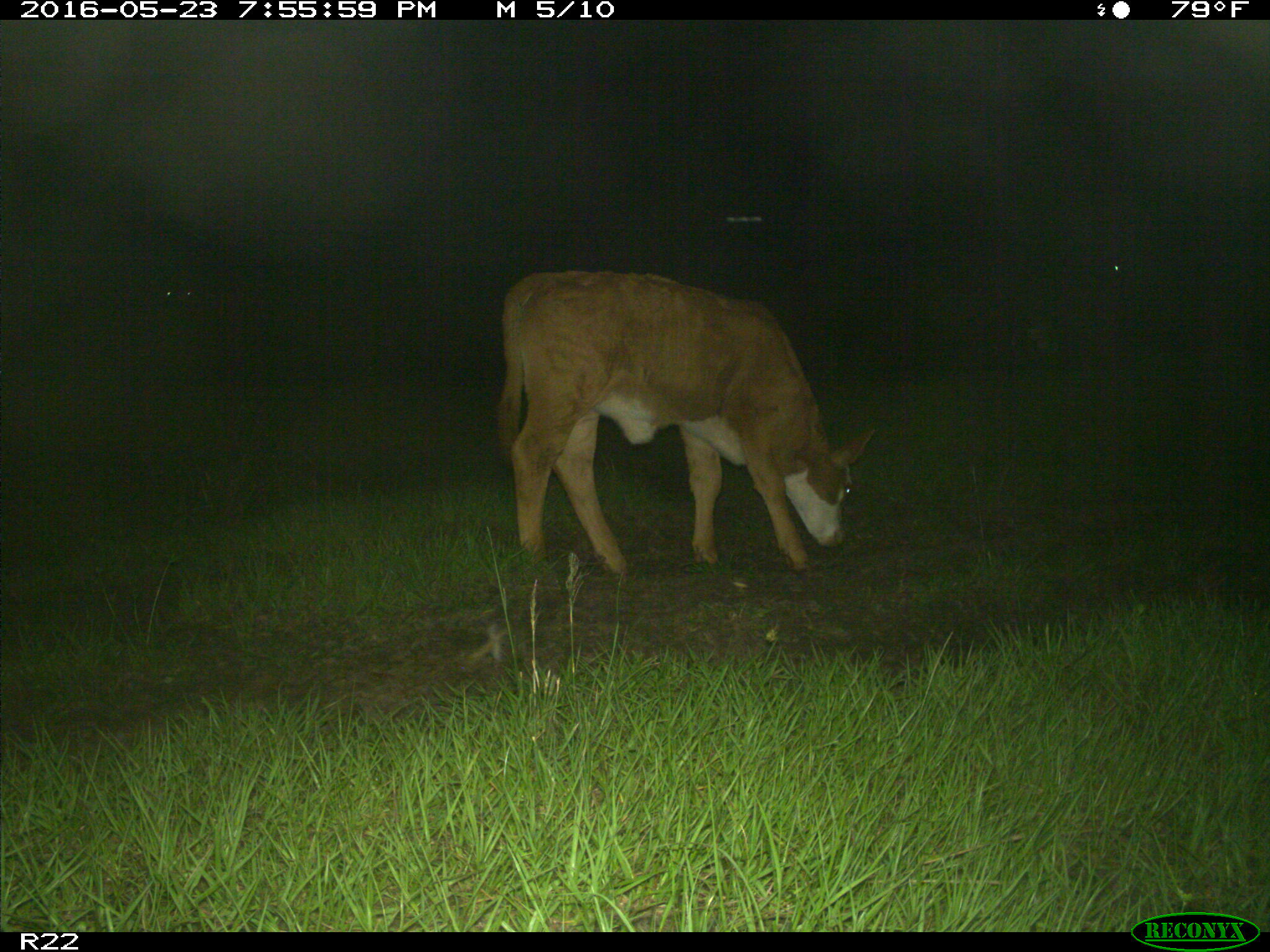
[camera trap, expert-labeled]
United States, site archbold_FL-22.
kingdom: Animalia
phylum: Chordata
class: Mammalia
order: Artiodactyla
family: Bovidae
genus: Bos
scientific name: Bos taurus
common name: domestic cow